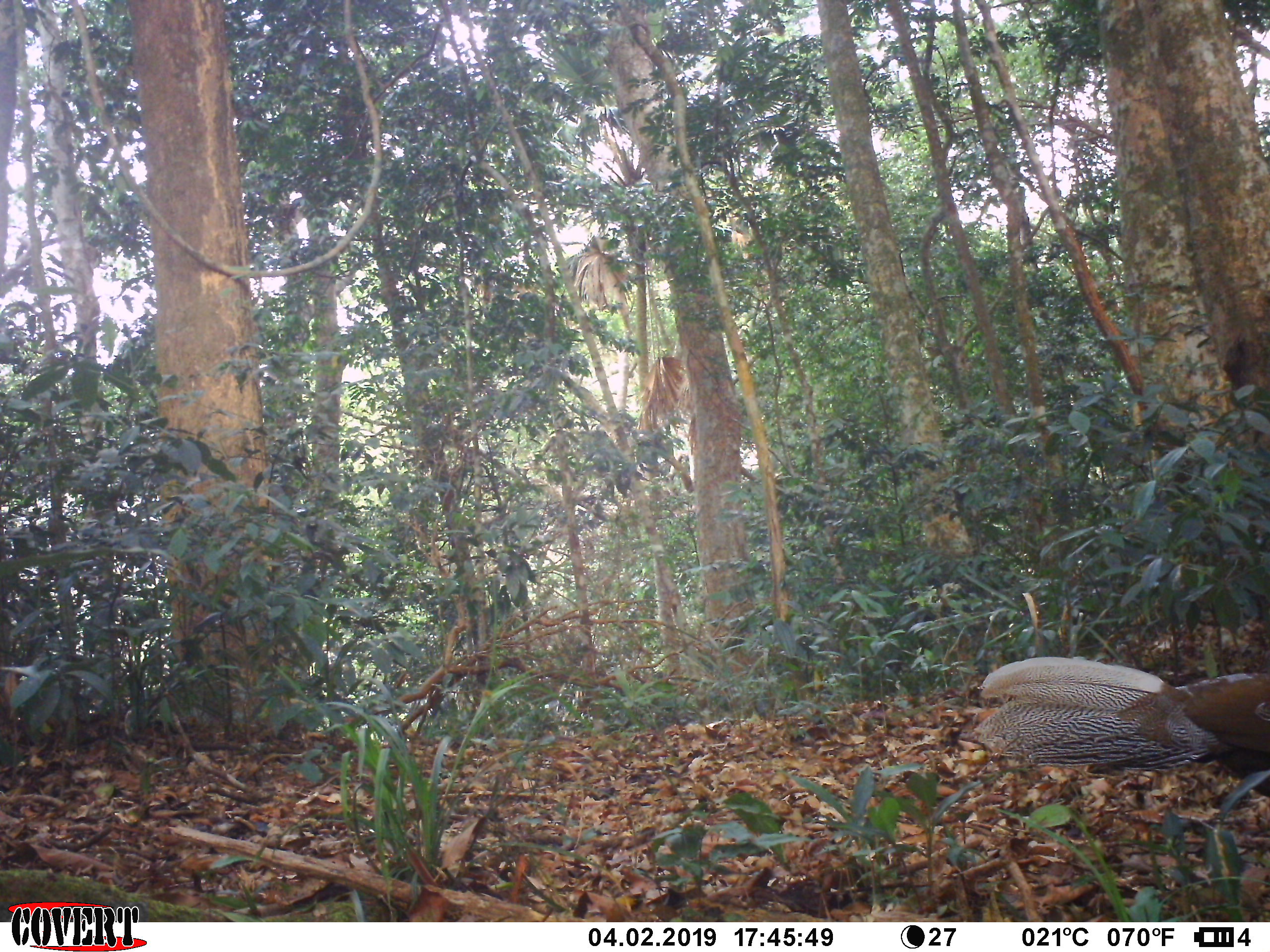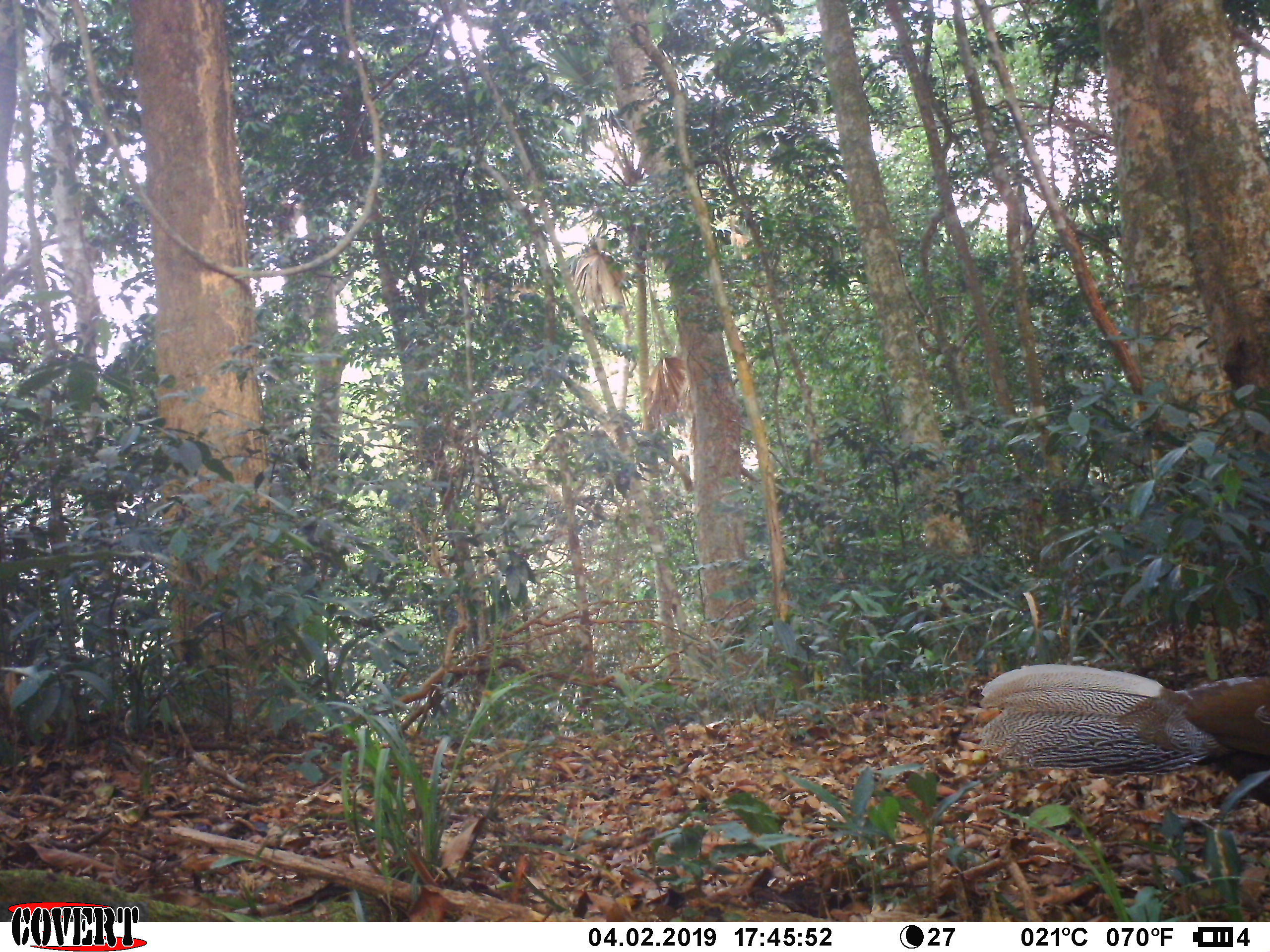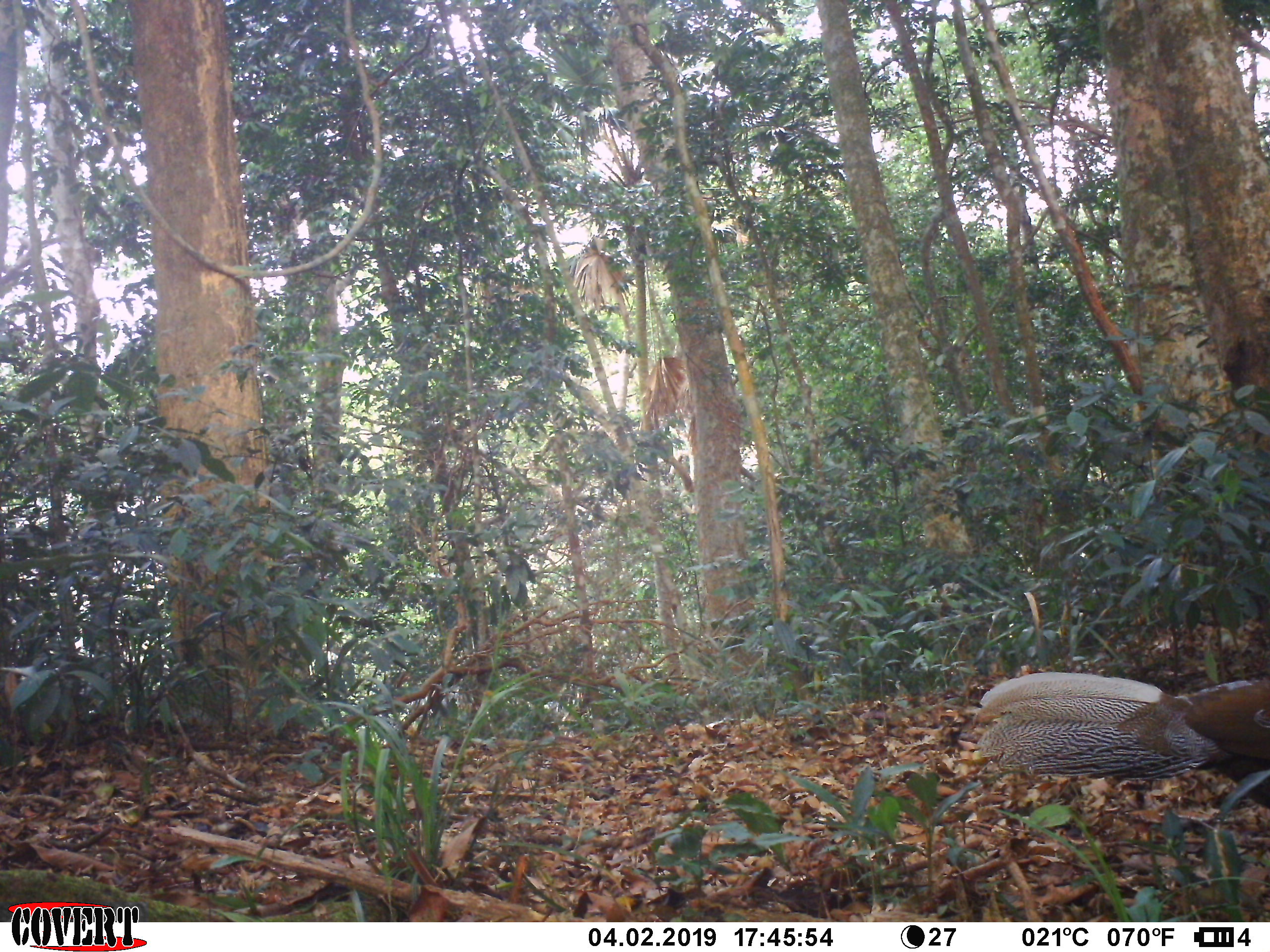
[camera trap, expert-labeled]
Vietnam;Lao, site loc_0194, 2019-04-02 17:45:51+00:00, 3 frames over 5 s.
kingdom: Animalia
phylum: Chordata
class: Aves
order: Galliformes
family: Phasianidae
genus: Lophura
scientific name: Lophura nycthemera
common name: silver pheasant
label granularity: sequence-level